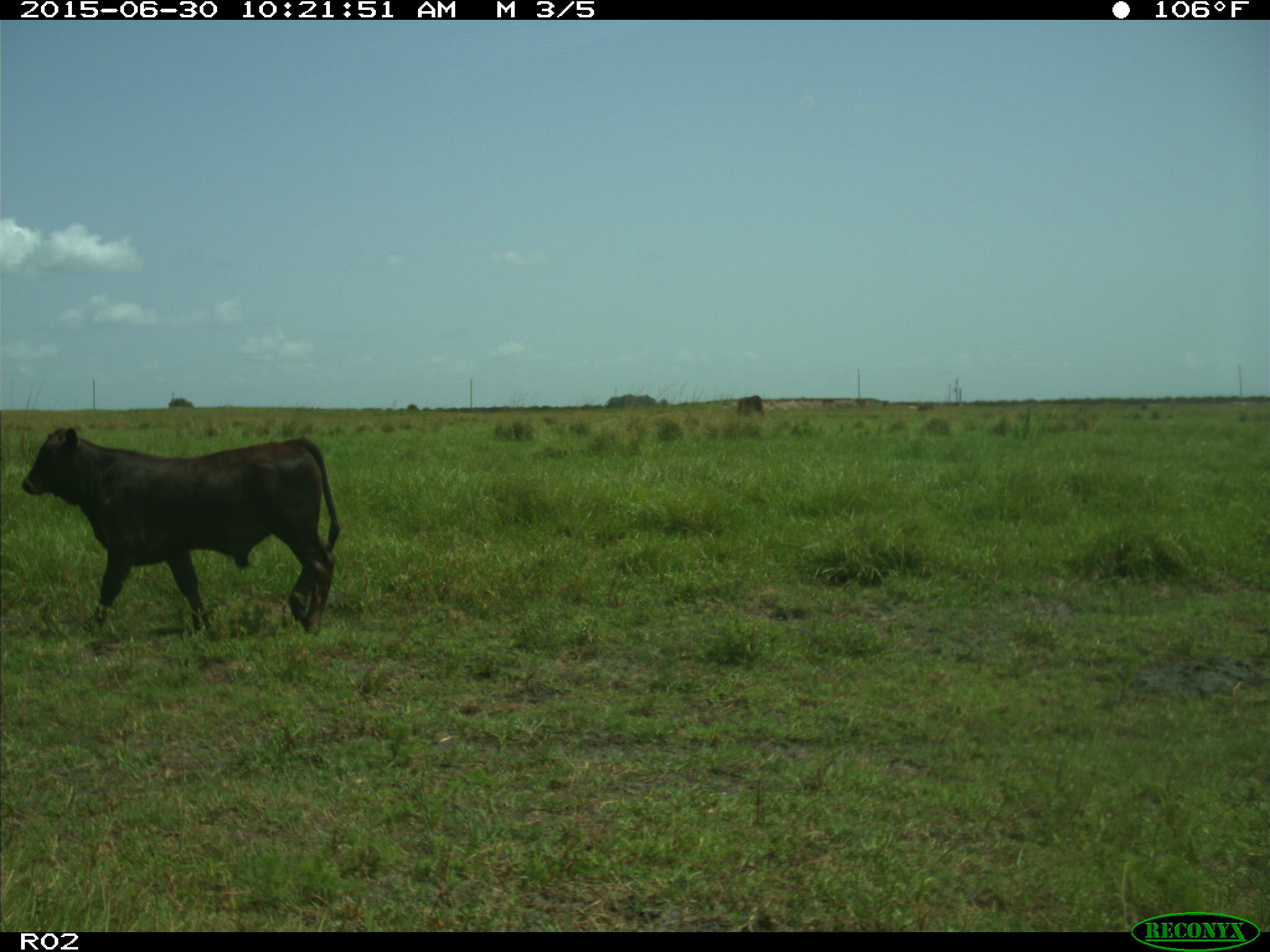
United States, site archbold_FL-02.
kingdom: Animalia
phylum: Chordata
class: Mammalia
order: Artiodactyla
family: Bovidae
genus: Bos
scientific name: Bos taurus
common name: domestic cow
Bos taurus (domestic cow).